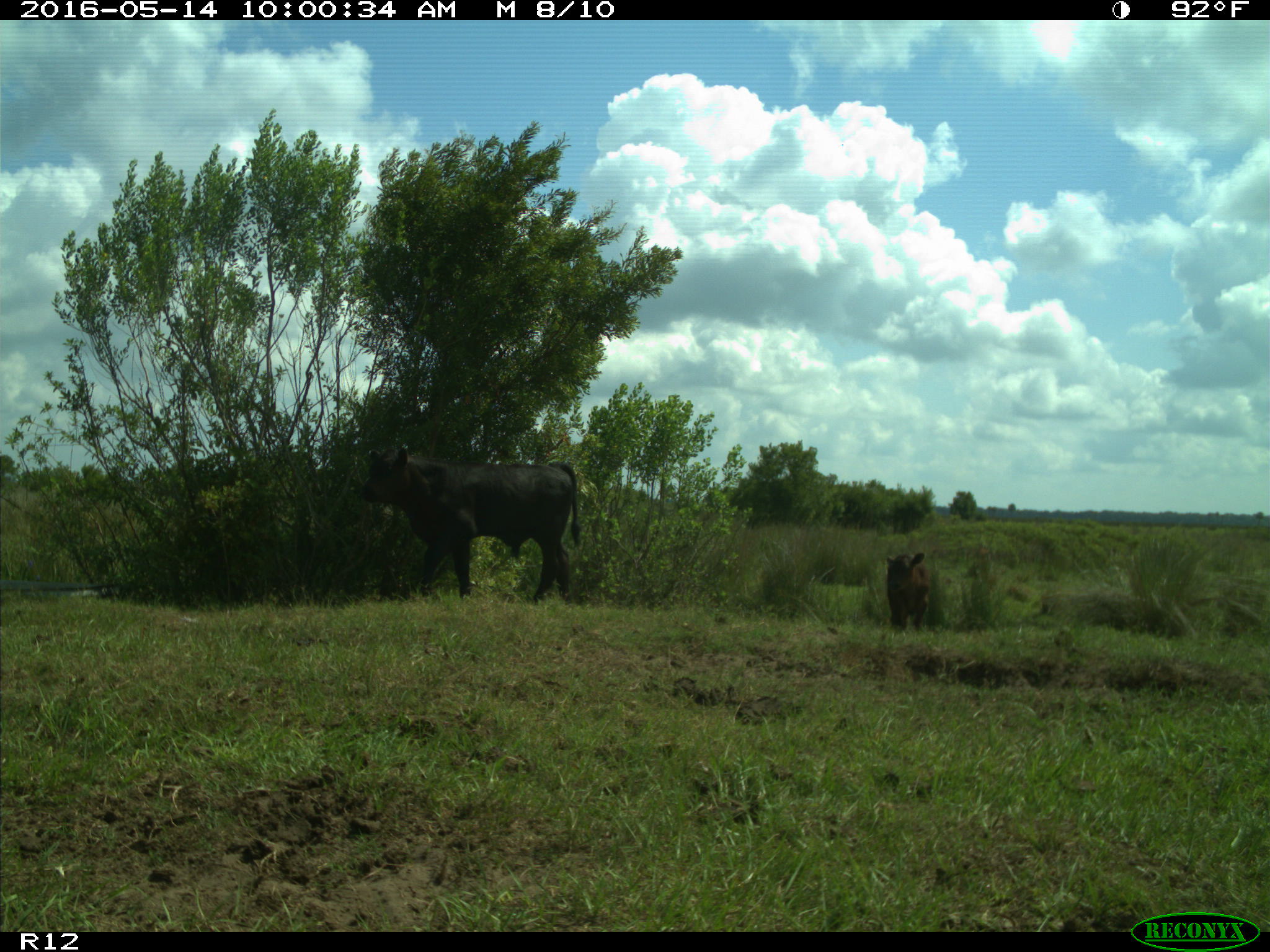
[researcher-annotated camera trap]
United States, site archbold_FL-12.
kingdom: Animalia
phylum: Chordata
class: Mammalia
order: Artiodactyla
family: Bovidae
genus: Bos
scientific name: Bos taurus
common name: domestic cow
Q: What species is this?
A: Bos taurus (domestic cow).